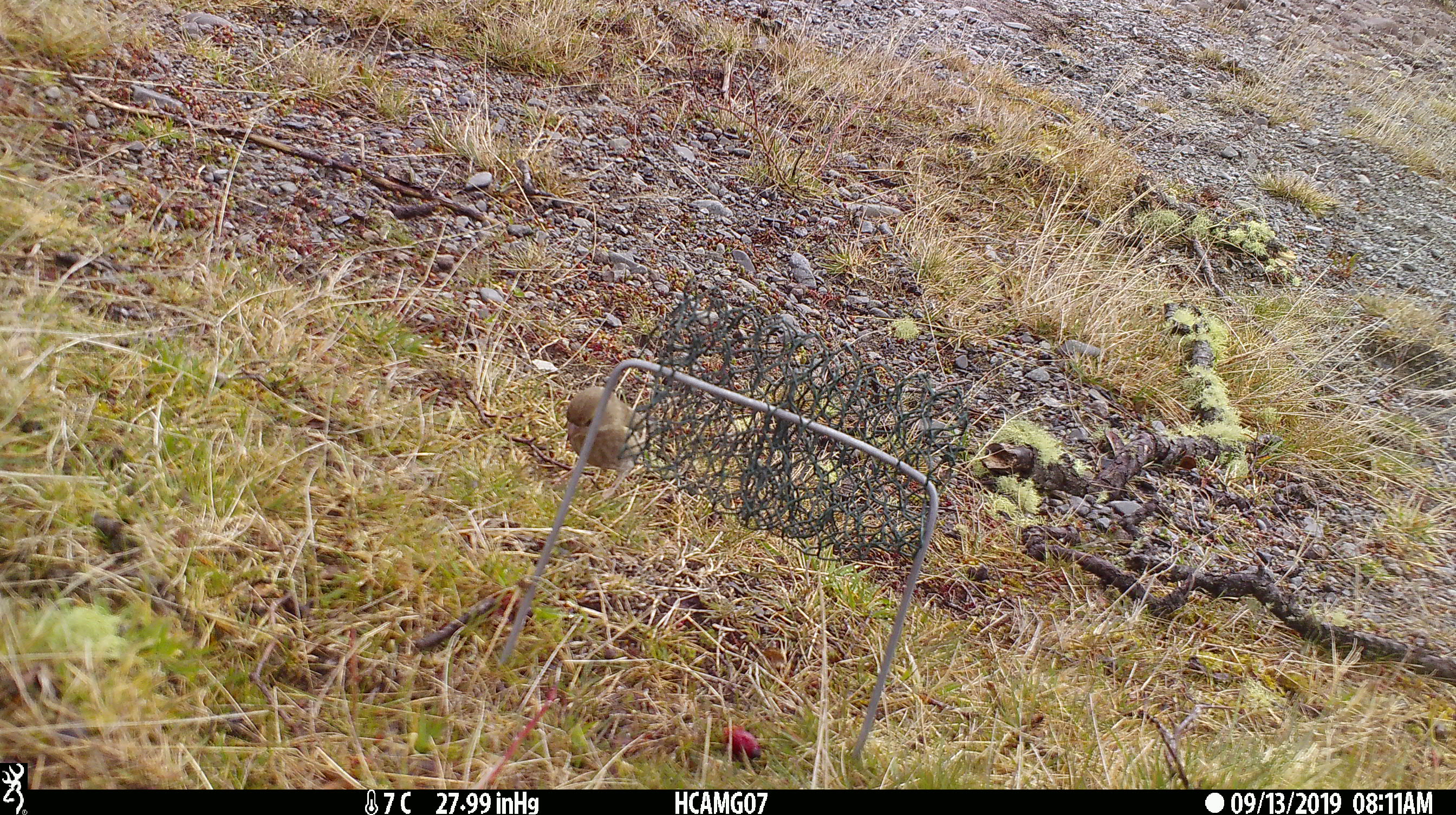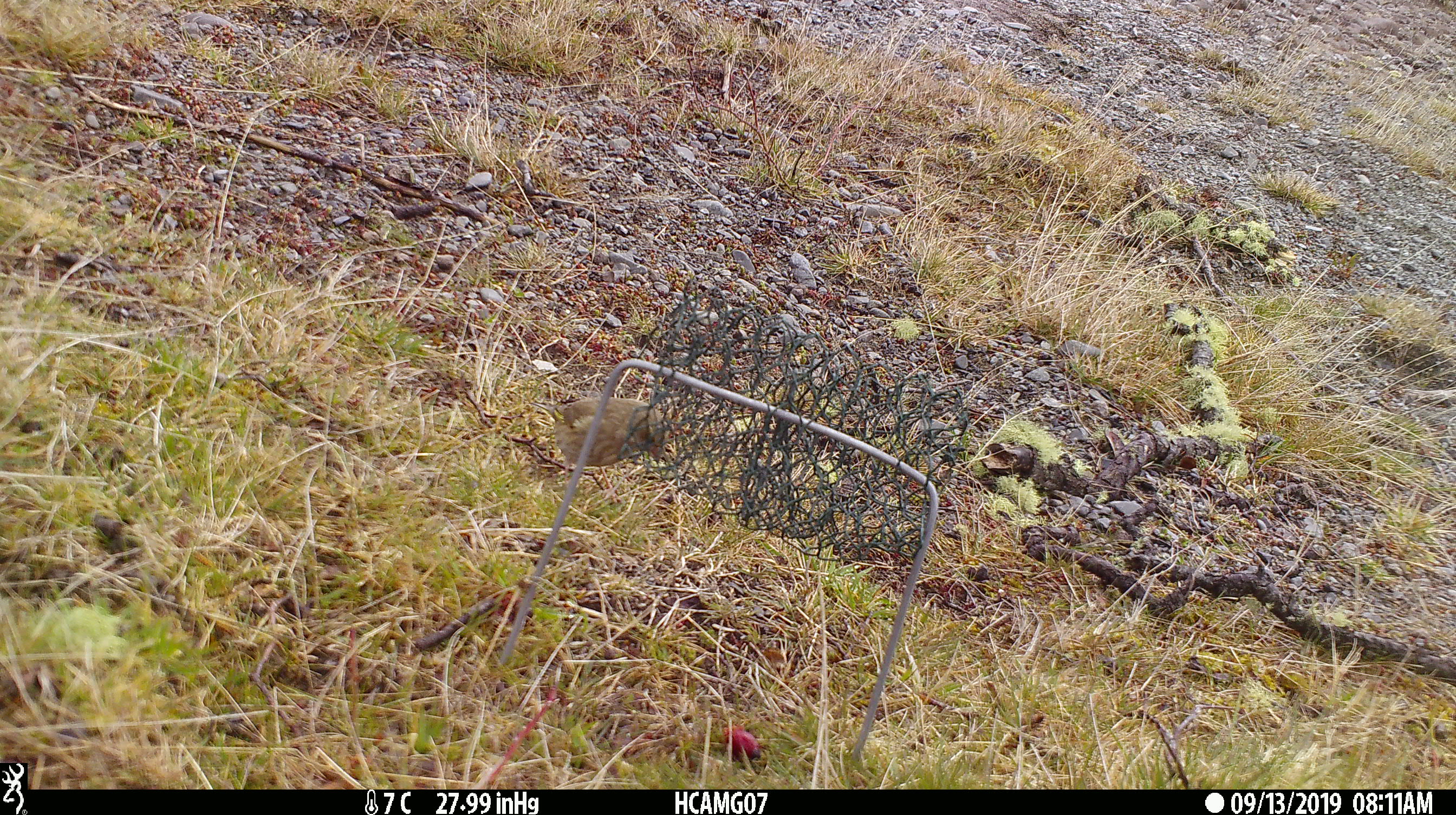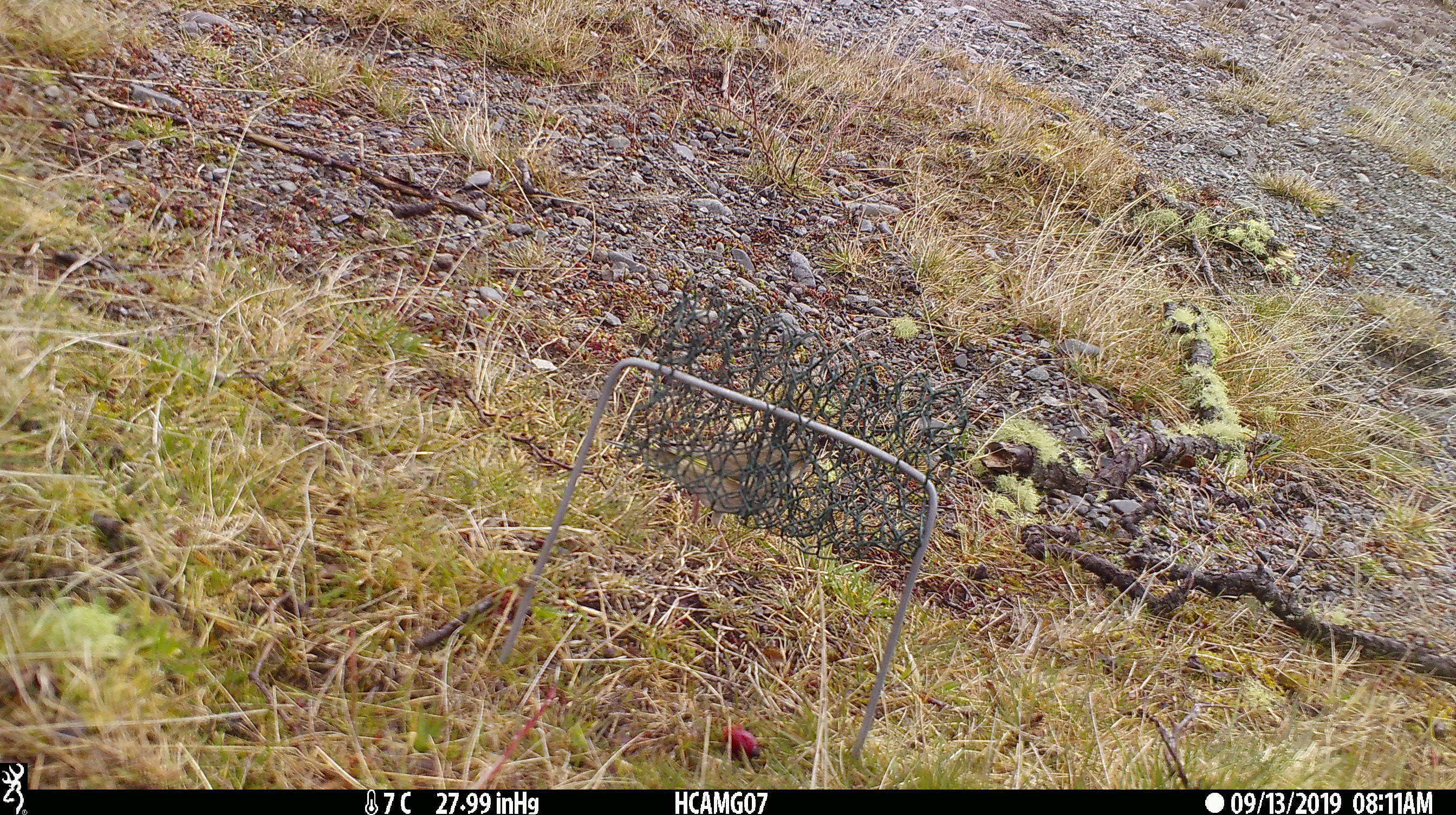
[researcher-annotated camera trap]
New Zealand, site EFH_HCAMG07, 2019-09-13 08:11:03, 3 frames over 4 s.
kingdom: Animalia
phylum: Chordata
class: Aves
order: Passeriformes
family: Fringillidae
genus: Chloris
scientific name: Chloris chloris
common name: greenfinch